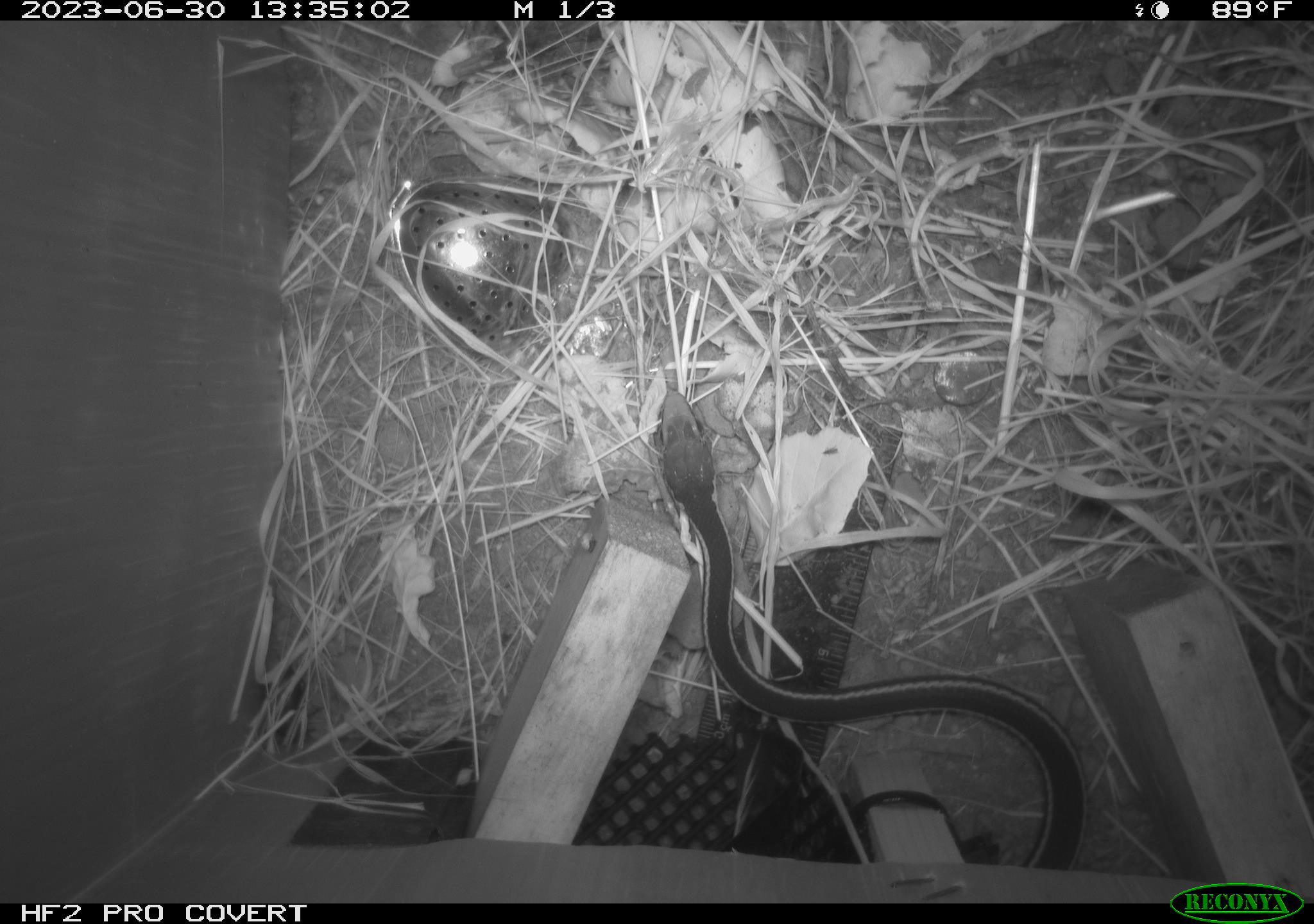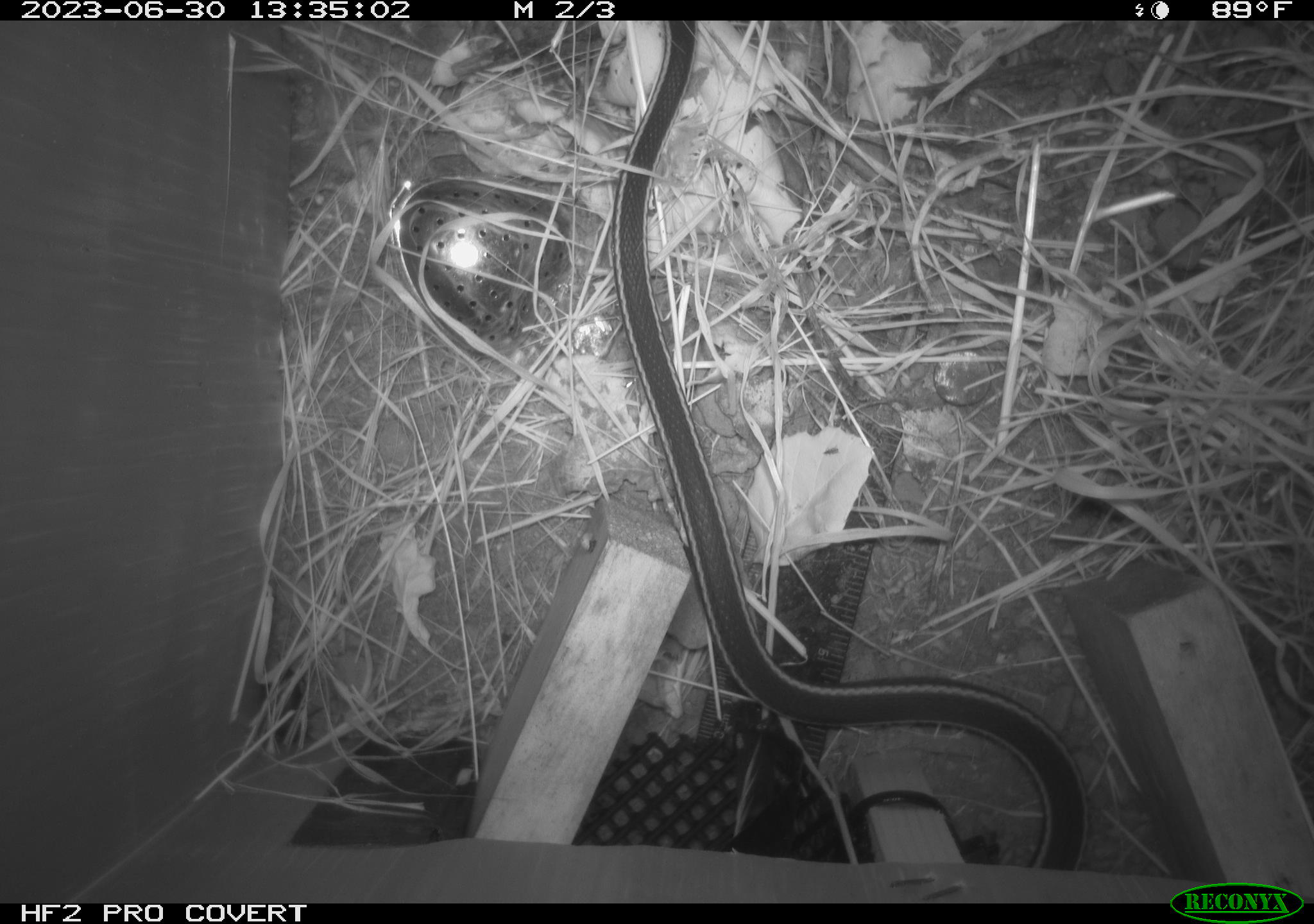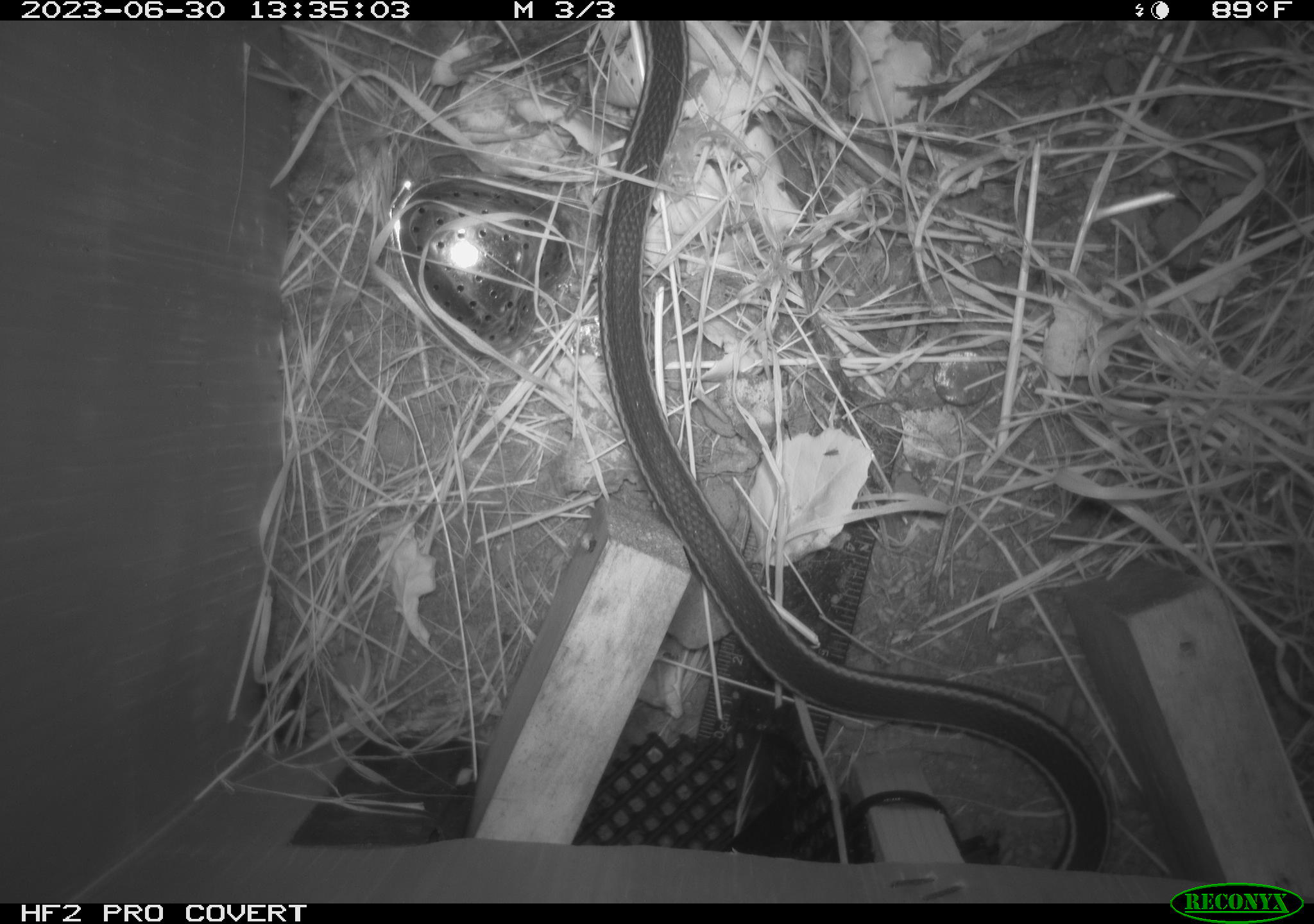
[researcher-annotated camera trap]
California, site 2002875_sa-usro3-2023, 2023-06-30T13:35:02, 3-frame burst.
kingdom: Animalia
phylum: Chordata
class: Reptilia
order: Squamata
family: Colubridae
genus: Masticophis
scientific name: Masticophis lateralis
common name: striped racer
Striped racer (Masticophis lateralis).